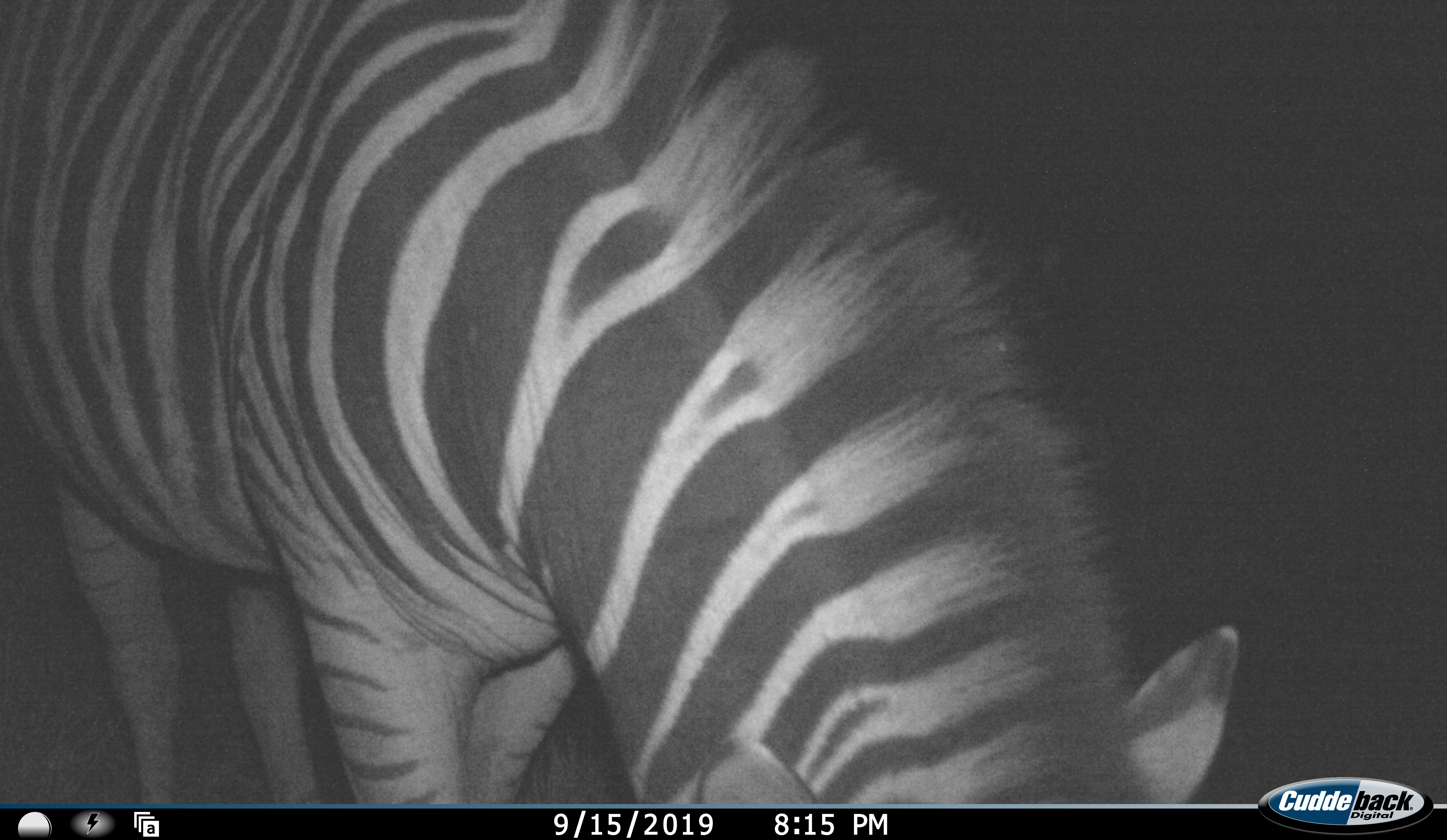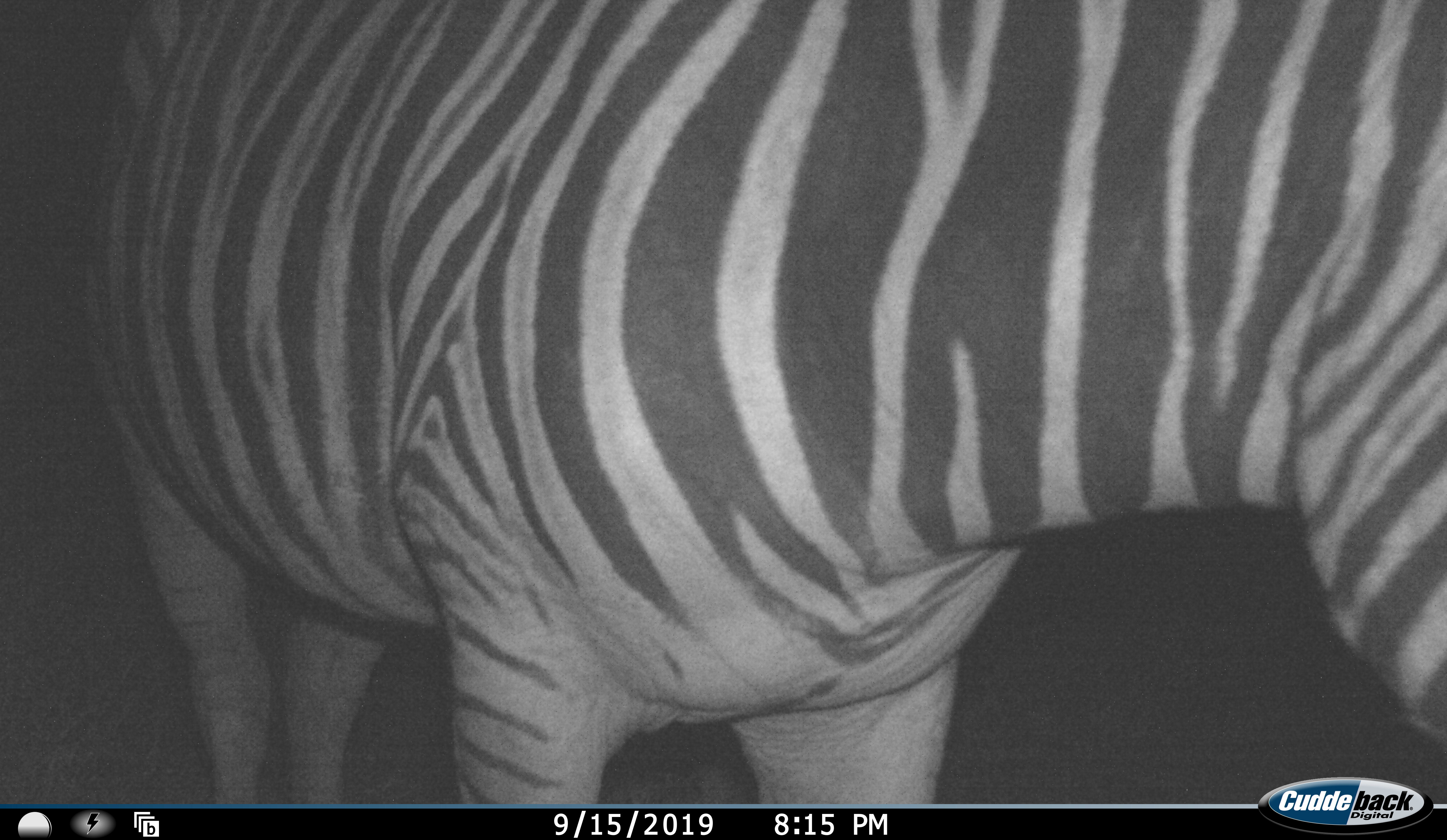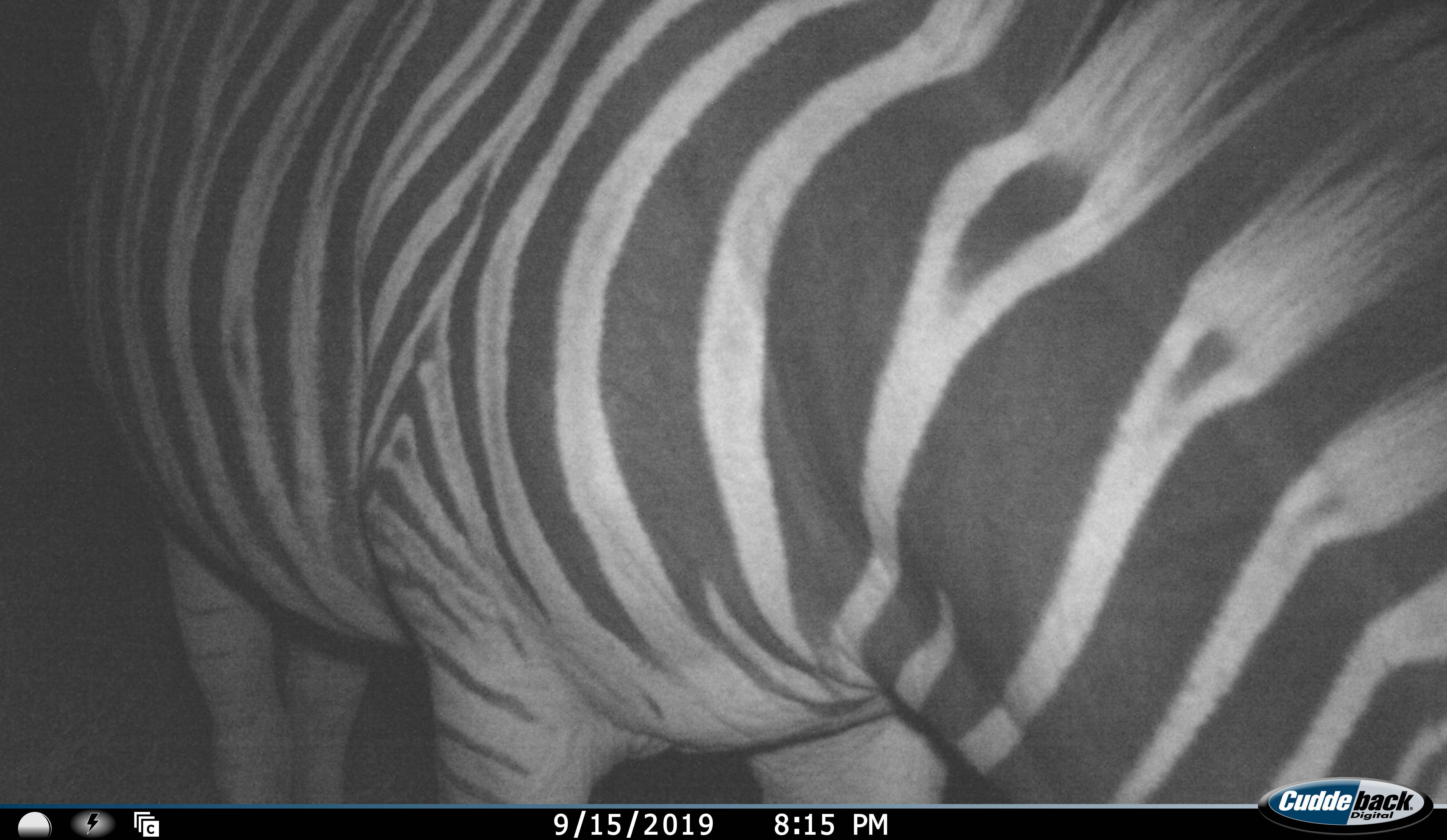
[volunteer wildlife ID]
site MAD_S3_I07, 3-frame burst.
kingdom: Animalia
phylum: Chordata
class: Mammalia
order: Perissodactyla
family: Equidae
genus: Equus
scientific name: Equus quagga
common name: plains zebra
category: zebraplains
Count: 1.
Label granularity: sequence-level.